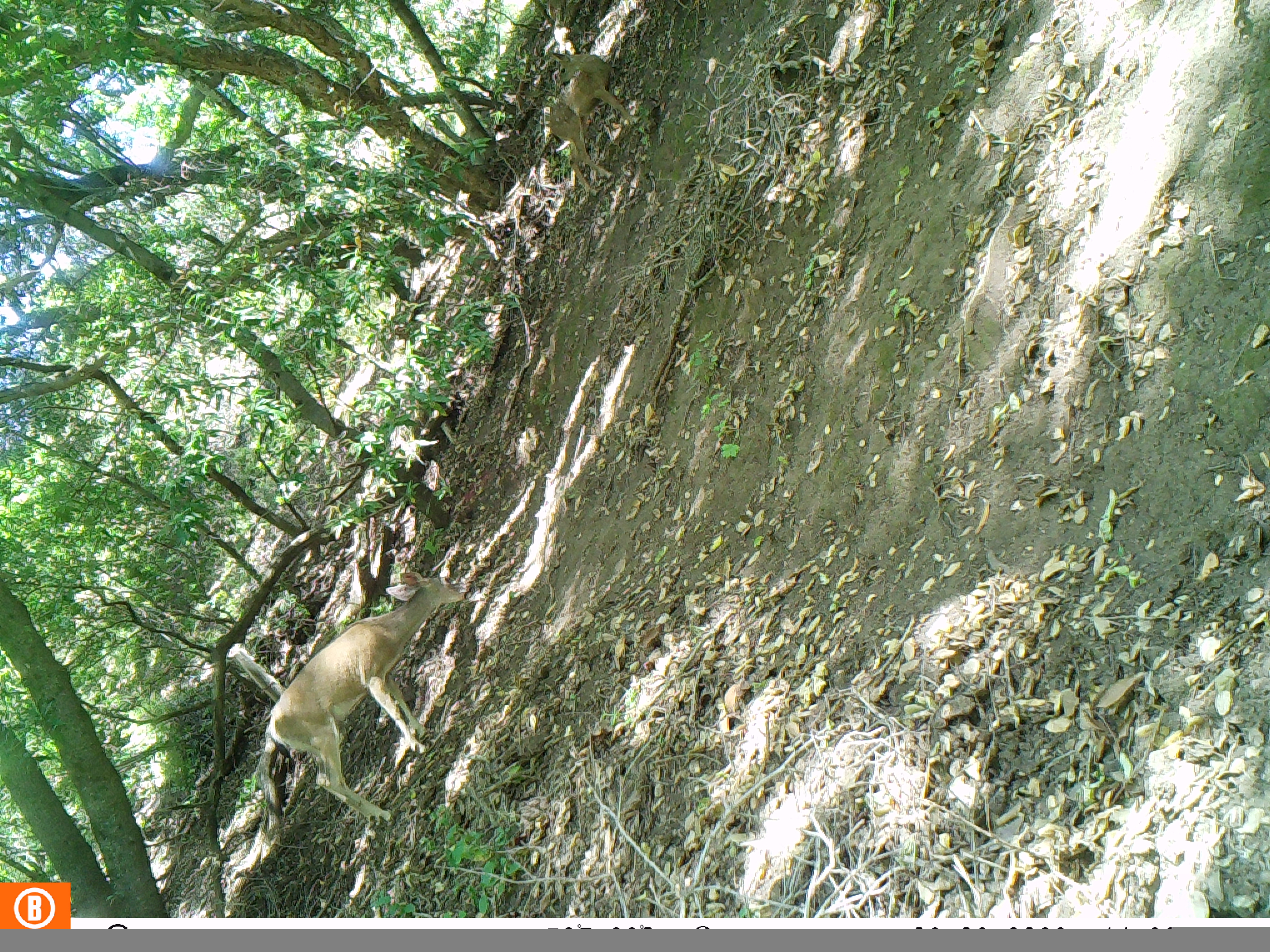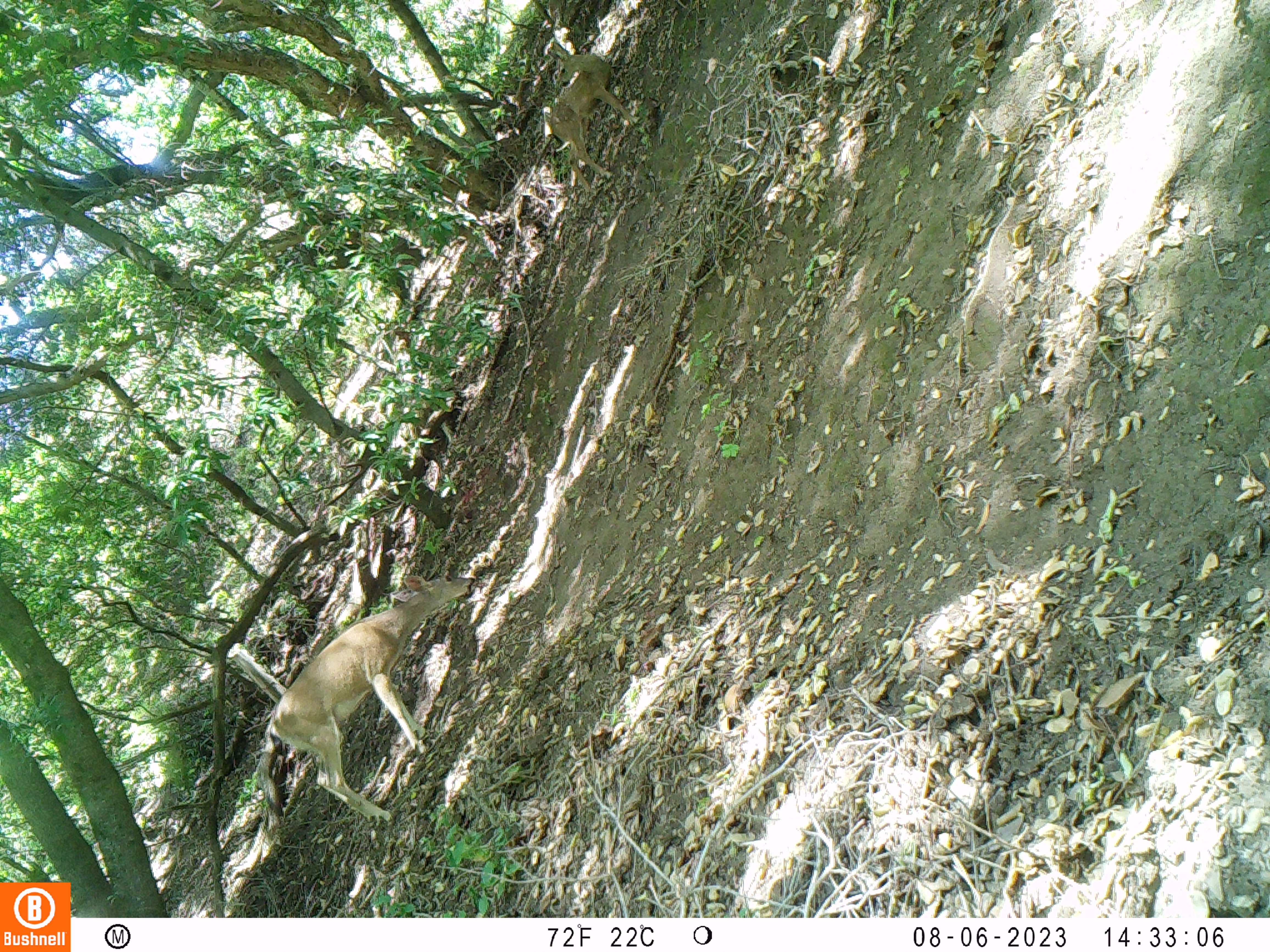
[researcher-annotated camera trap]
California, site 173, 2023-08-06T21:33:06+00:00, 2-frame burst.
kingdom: Animalia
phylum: Chordata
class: Mammalia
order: Artiodactyla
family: Cervidae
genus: Odocoileus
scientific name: Odocoileus hemionus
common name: mule deer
Mule deer (Odocoileus hemionus).